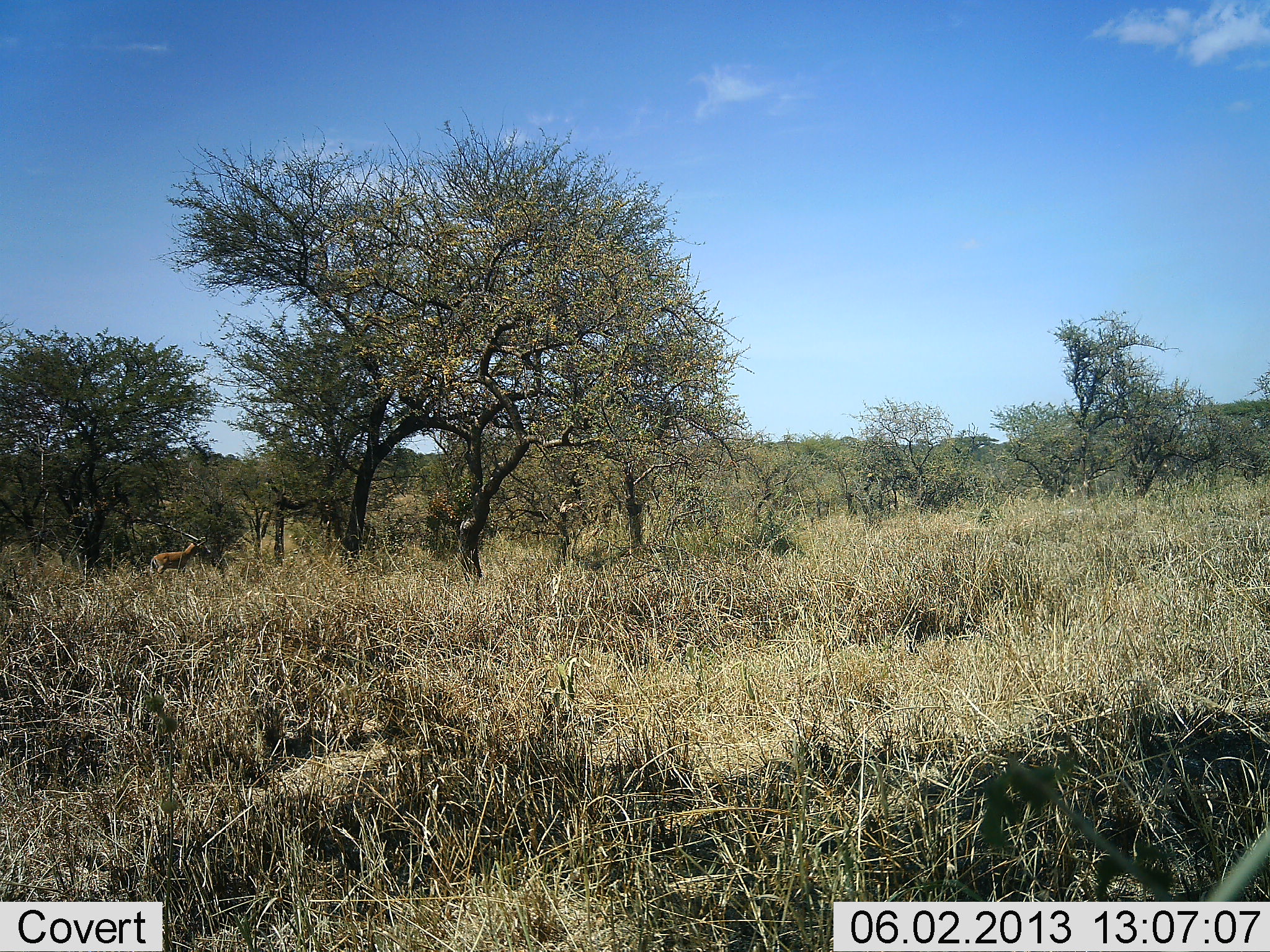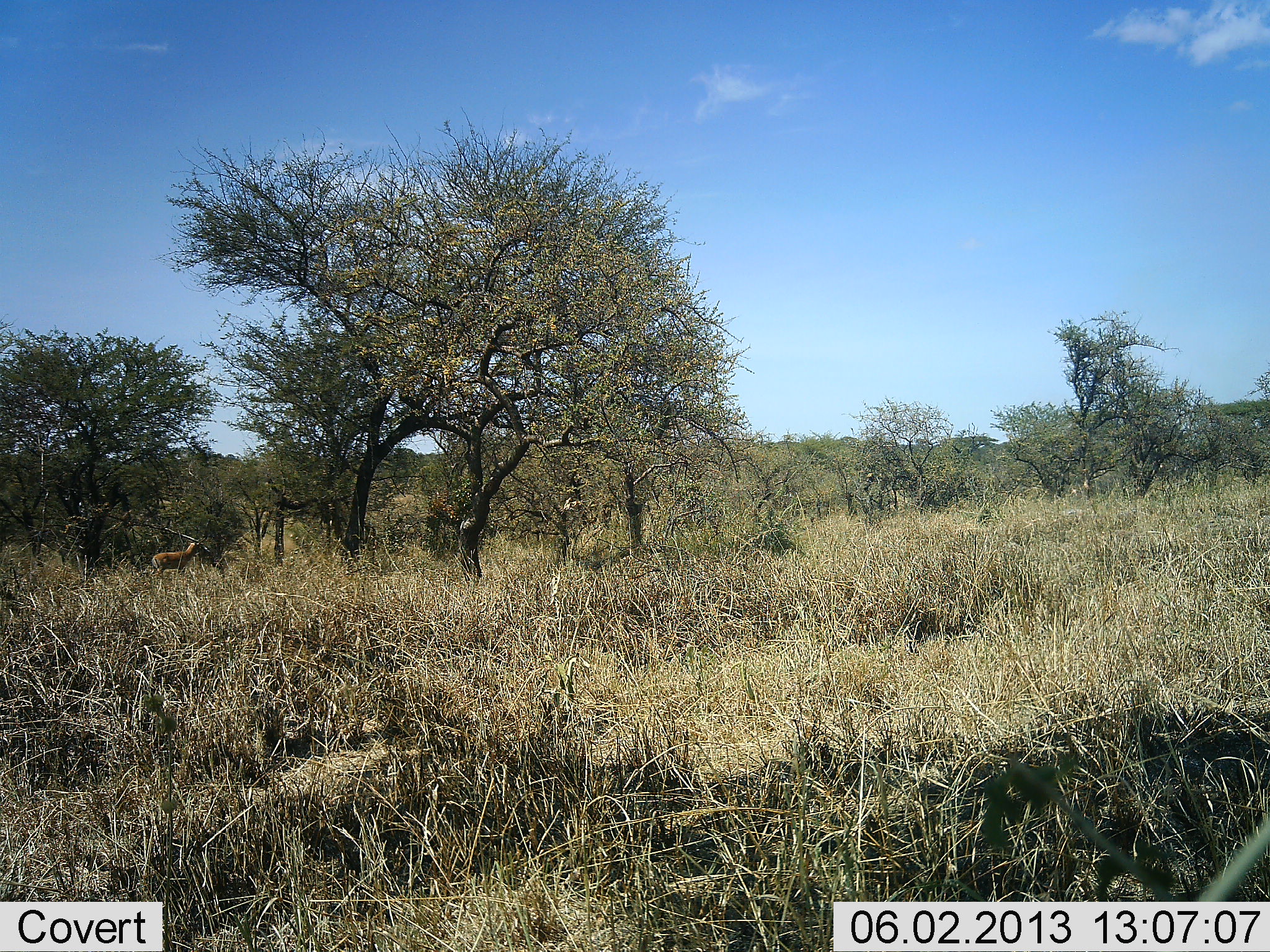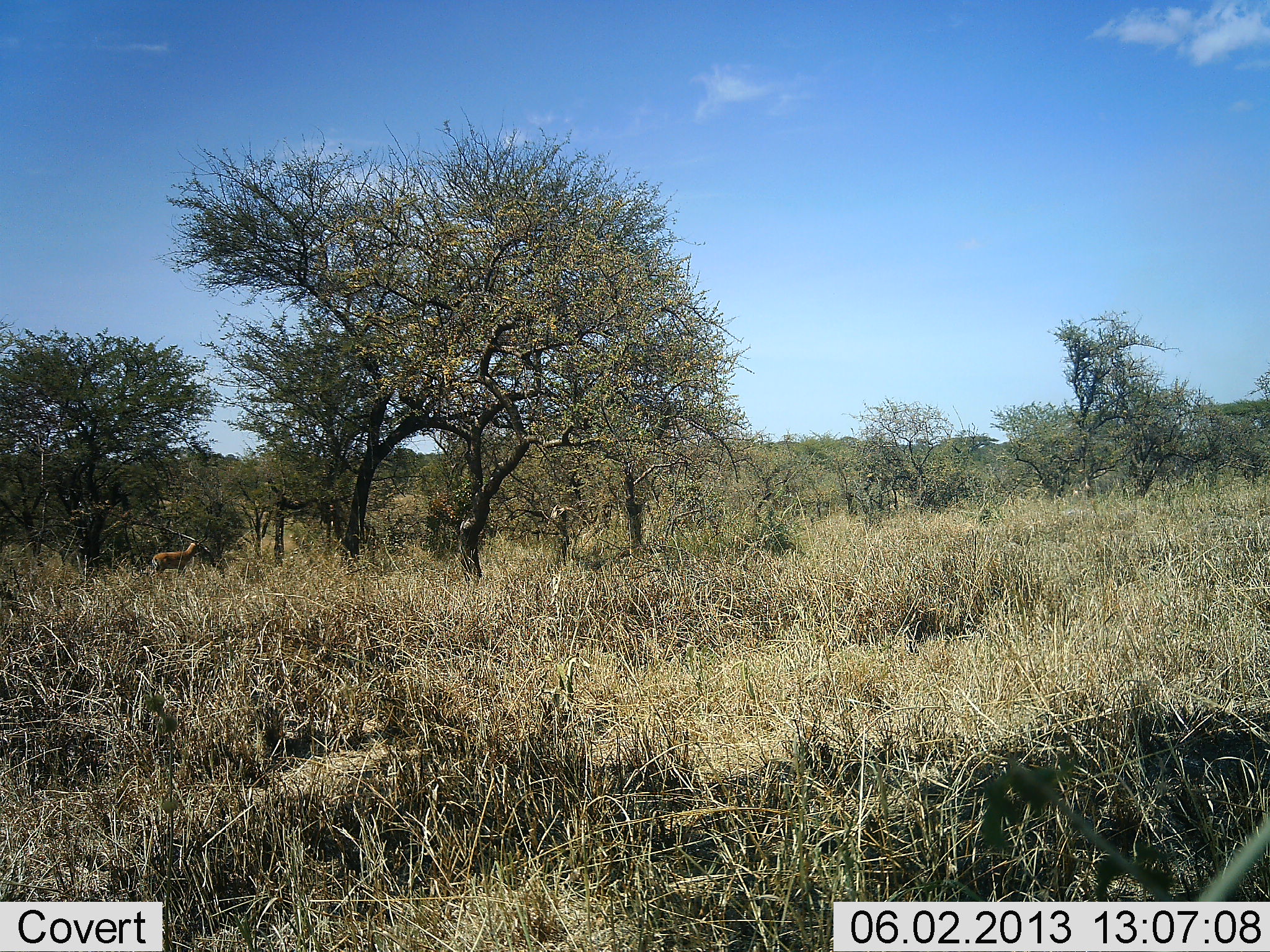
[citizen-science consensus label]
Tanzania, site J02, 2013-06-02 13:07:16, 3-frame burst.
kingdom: Animalia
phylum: Chordata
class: Mammalia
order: Artiodactyla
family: Bovidae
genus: Aepyceros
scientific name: Aepyceros melampus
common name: impala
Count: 1.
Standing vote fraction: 89%.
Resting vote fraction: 0%.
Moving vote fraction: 0%.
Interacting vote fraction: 0%.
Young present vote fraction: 0%.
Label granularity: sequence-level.